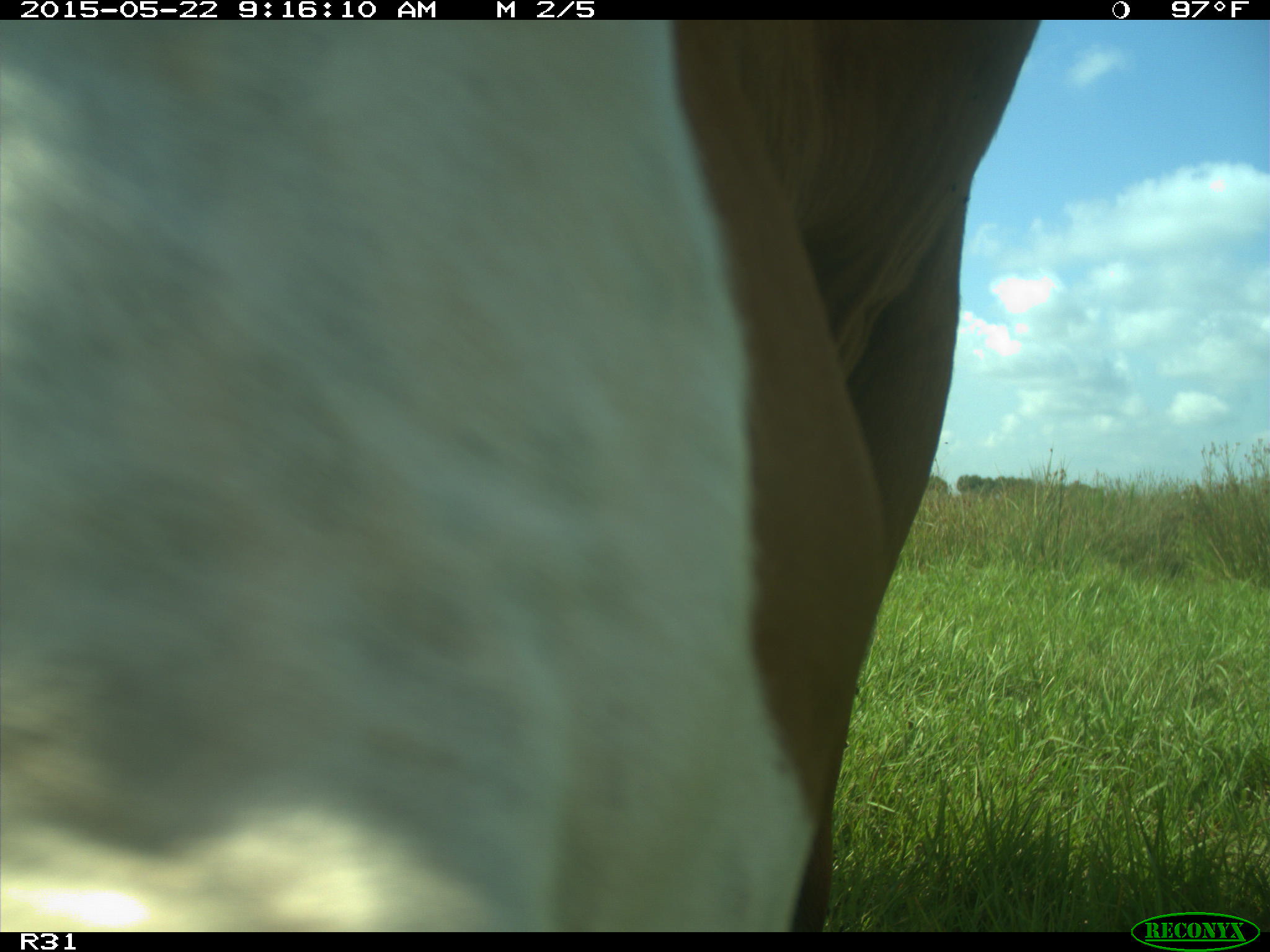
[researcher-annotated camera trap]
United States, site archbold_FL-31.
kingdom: Animalia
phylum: Chordata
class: Mammalia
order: Artiodactyla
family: Bovidae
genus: Bos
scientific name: Bos taurus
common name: domestic cow